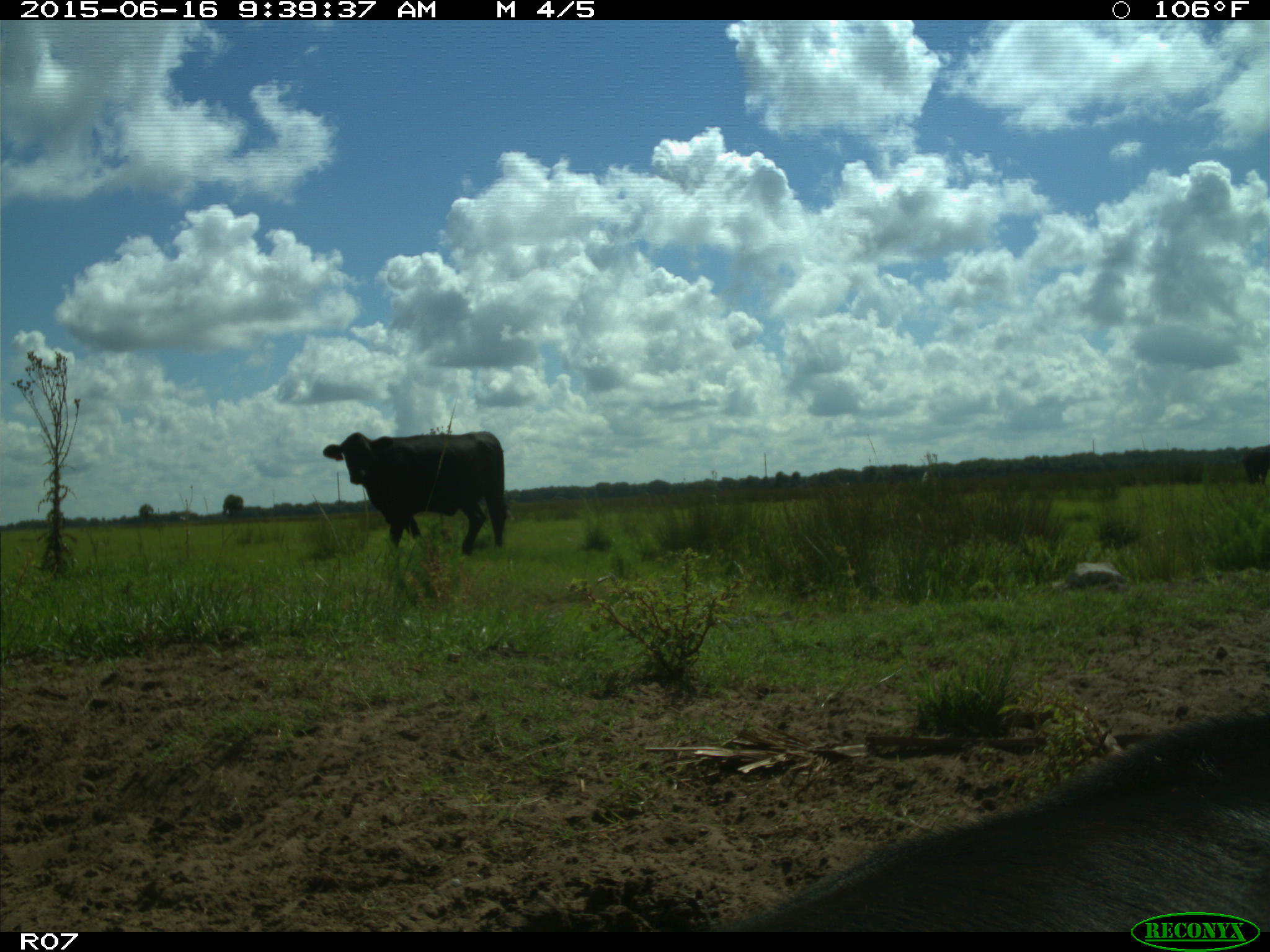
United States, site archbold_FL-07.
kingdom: Animalia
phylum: Chordata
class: Mammalia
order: Artiodactyla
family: Bovidae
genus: Bos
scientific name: Bos taurus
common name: domestic cow